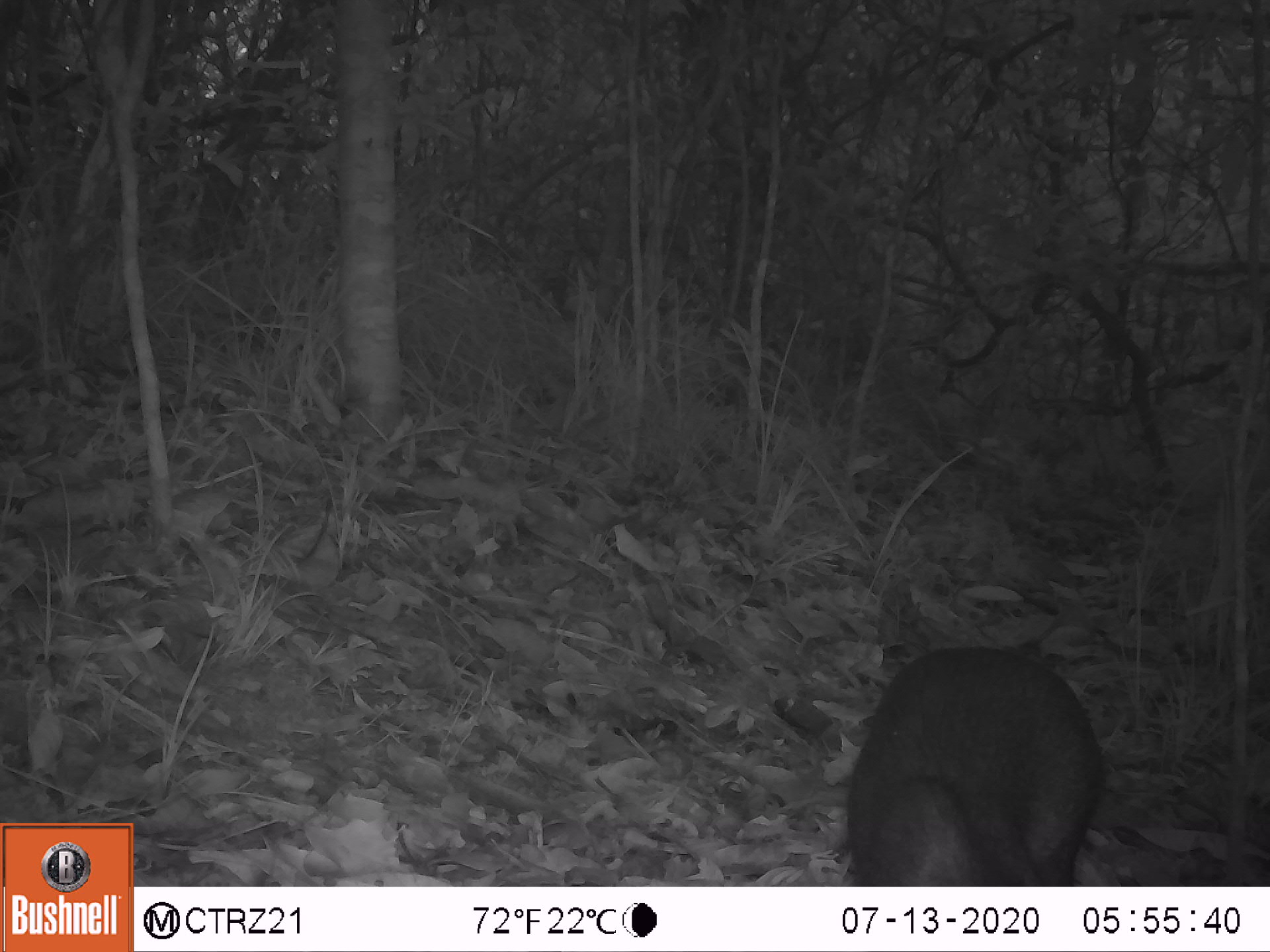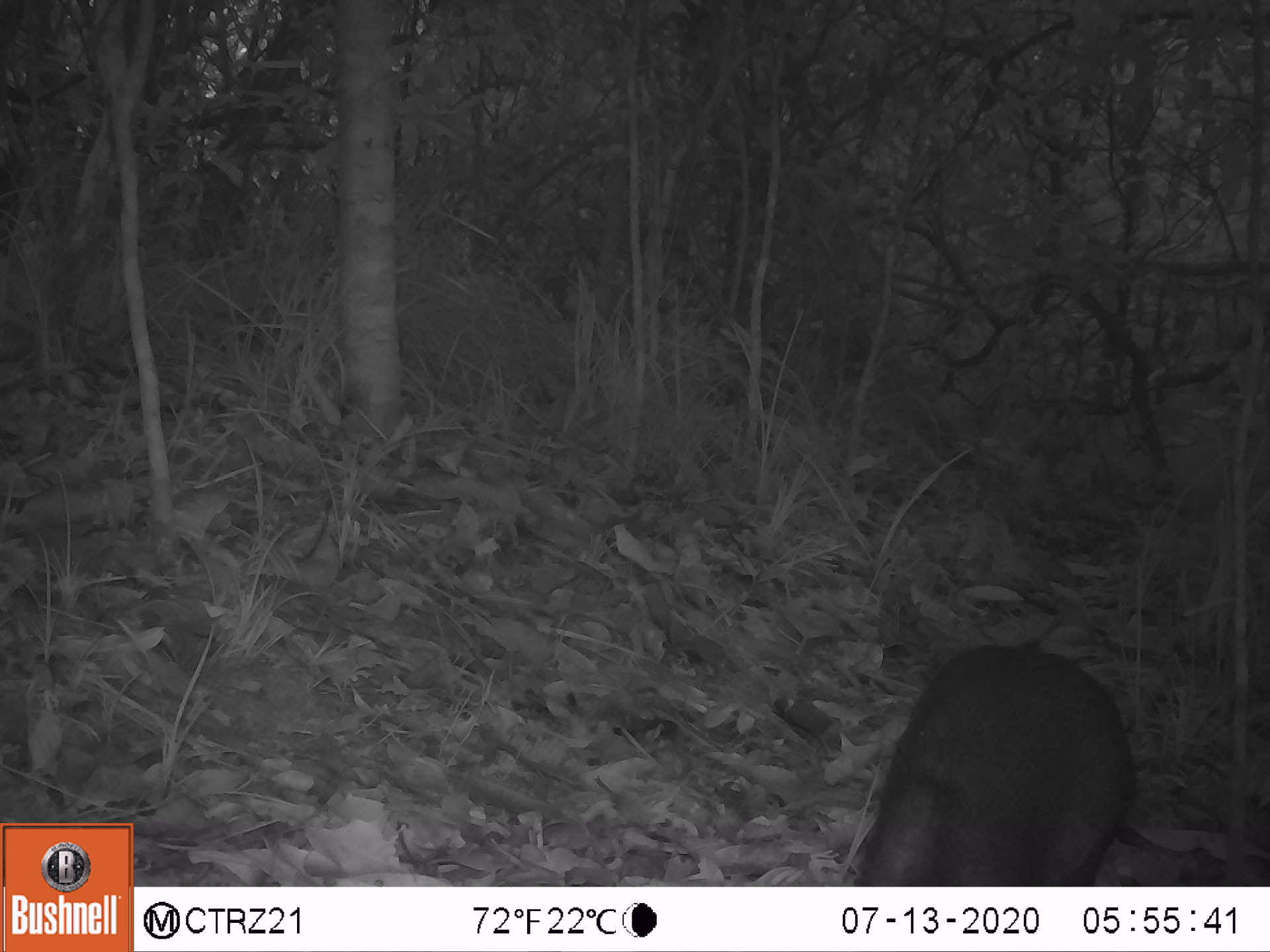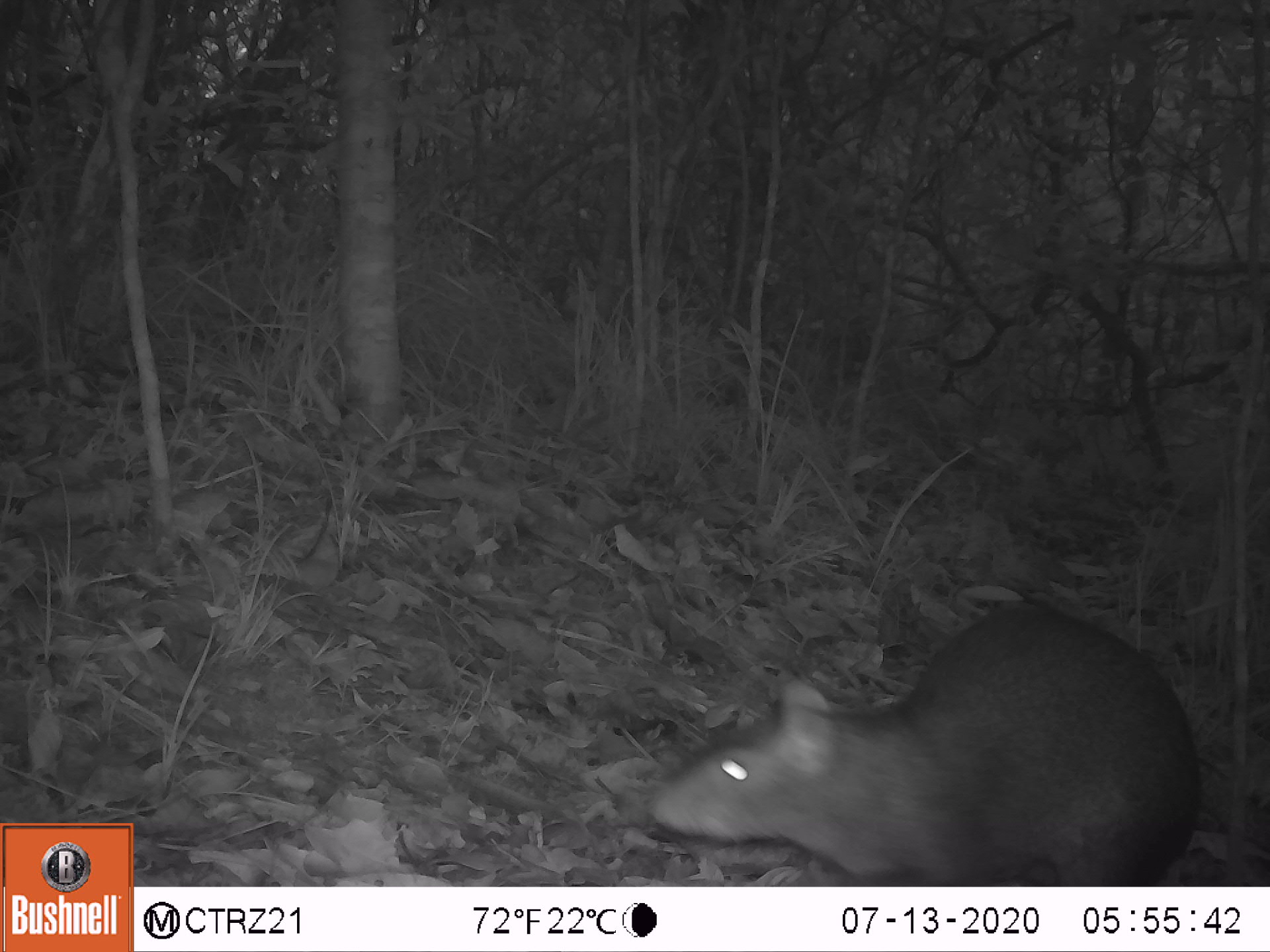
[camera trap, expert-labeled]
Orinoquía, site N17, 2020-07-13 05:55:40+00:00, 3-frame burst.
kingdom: Animalia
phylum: Chordata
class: Mammalia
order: Rodentia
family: Dasyproctidae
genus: Dasyprocta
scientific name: Dasyprocta fuliginosa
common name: black agouti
Black agouti (Dasyprocta fuliginosa).